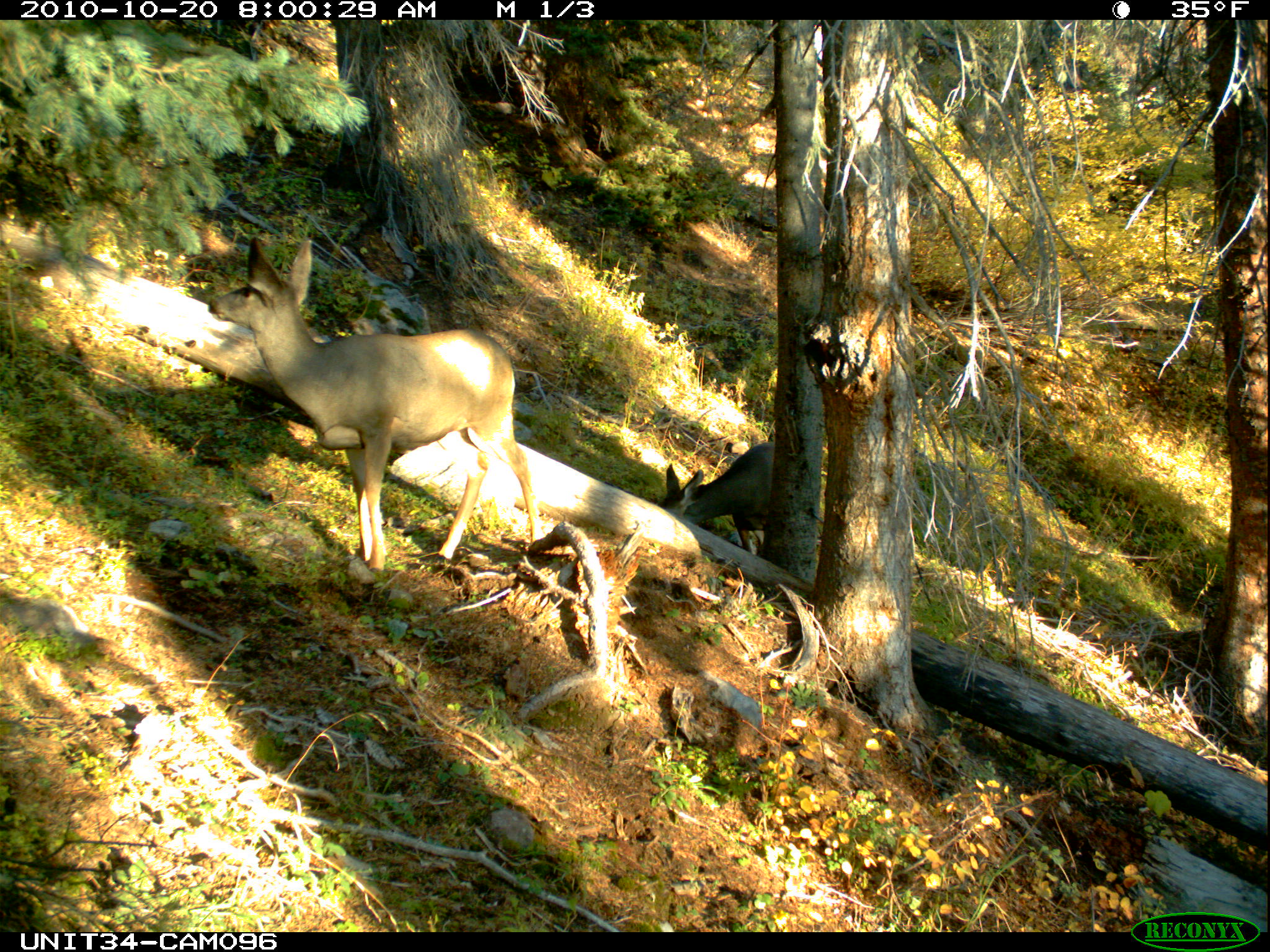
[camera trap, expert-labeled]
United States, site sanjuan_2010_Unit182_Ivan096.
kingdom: Animalia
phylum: Chordata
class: Mammalia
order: Artiodactyla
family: Cervidae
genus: Odocoileus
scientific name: Odocoileus hemionus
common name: mule deer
Odocoileus hemionus (mule deer).